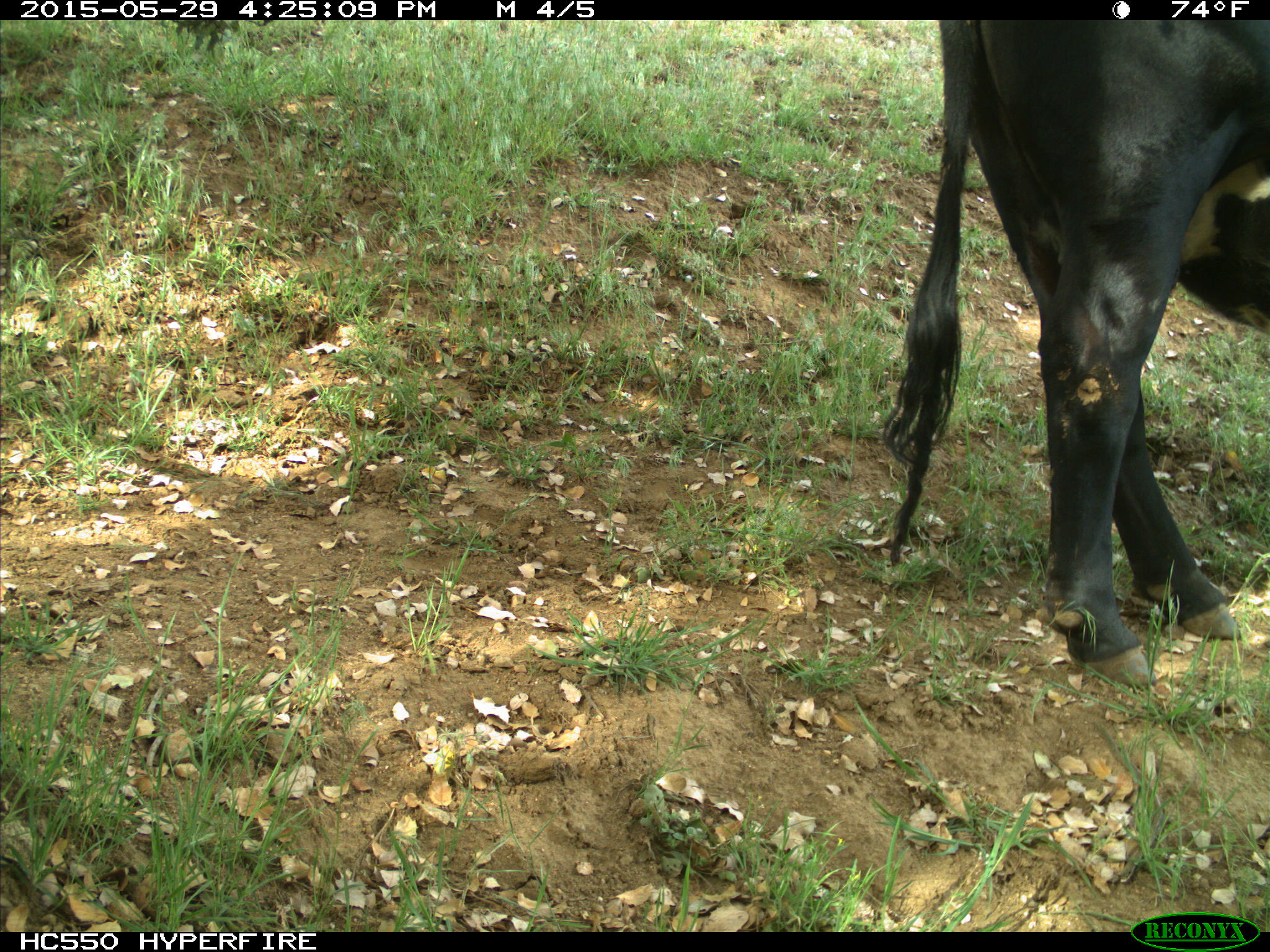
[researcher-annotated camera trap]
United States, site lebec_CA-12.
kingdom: Animalia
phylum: Chordata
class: Mammalia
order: Artiodactyla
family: Bovidae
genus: Bos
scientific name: Bos taurus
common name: domestic cow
Bos taurus (domestic cow).